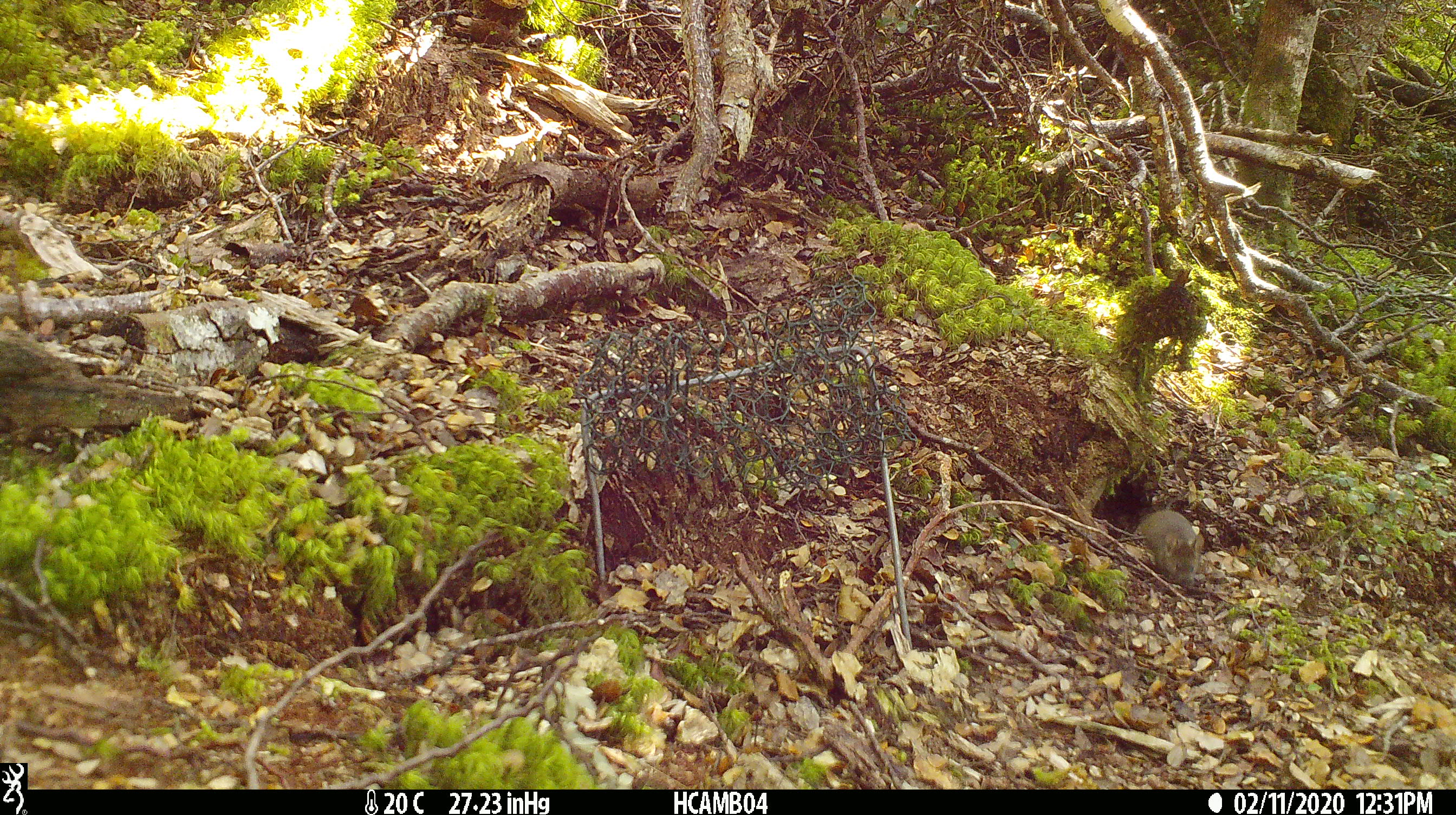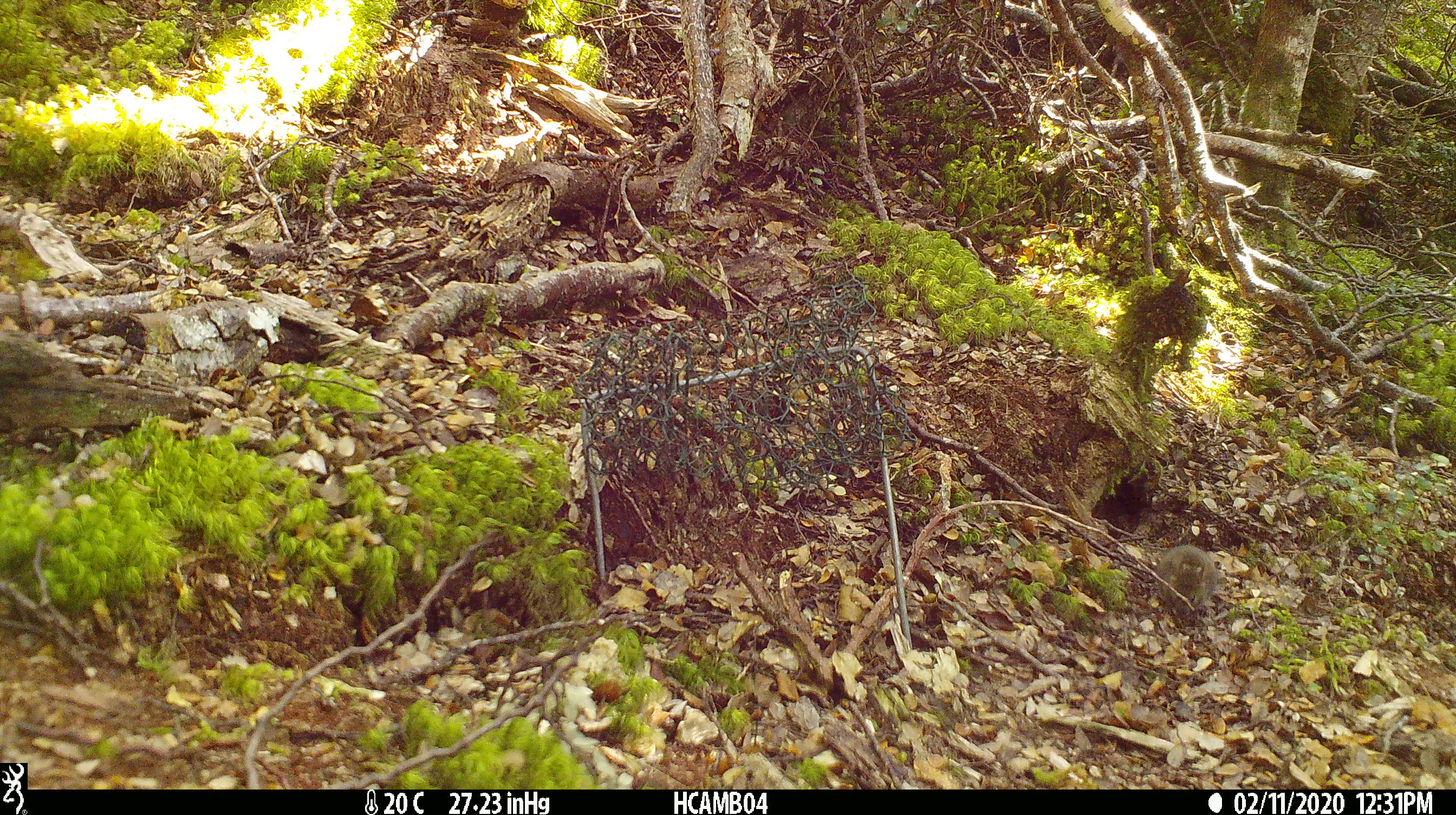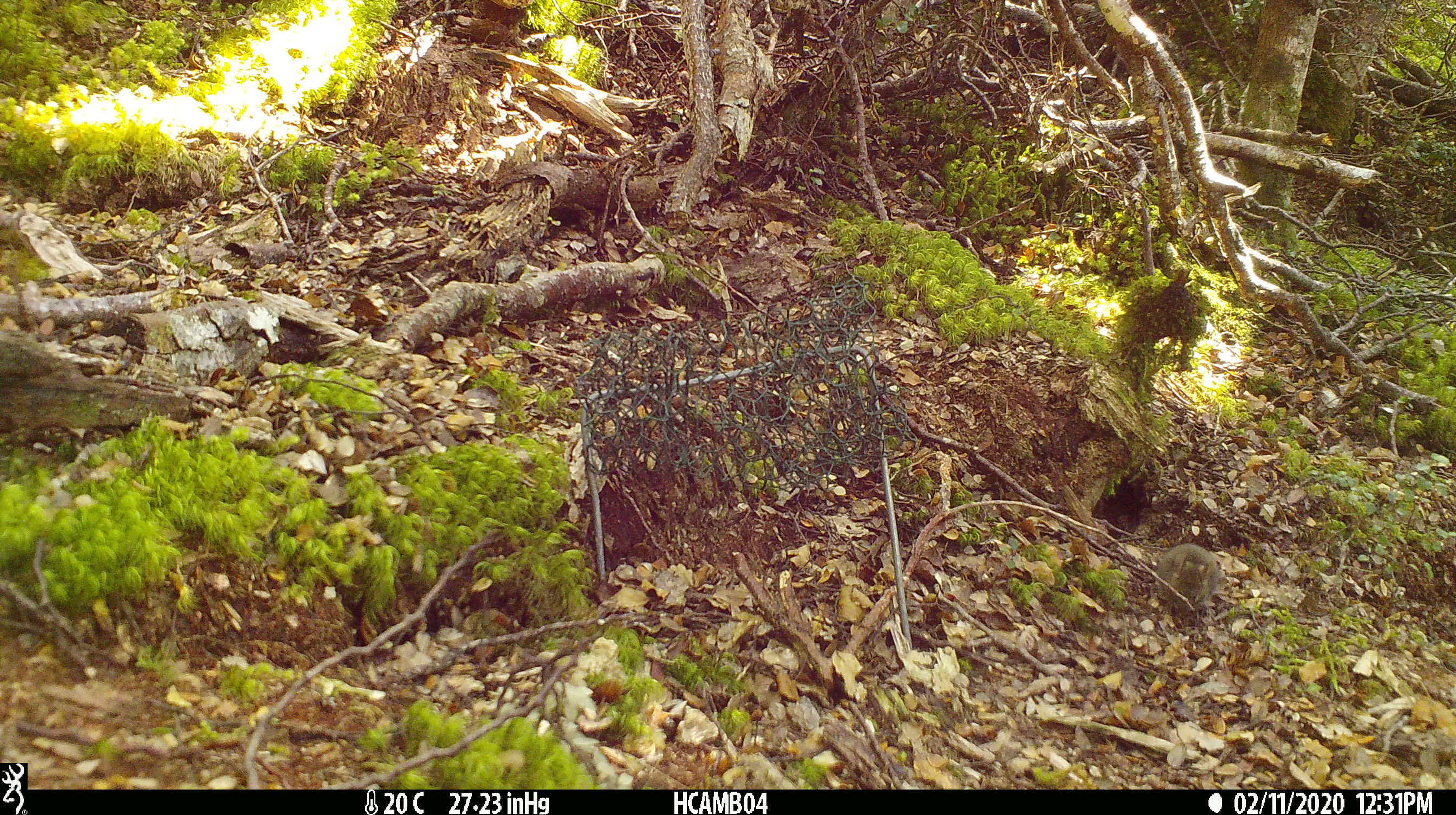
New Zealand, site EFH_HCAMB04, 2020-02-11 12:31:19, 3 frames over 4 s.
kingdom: Animalia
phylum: Chordata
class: Mammalia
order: Rodentia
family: Muridae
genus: Mus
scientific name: Mus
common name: mouse